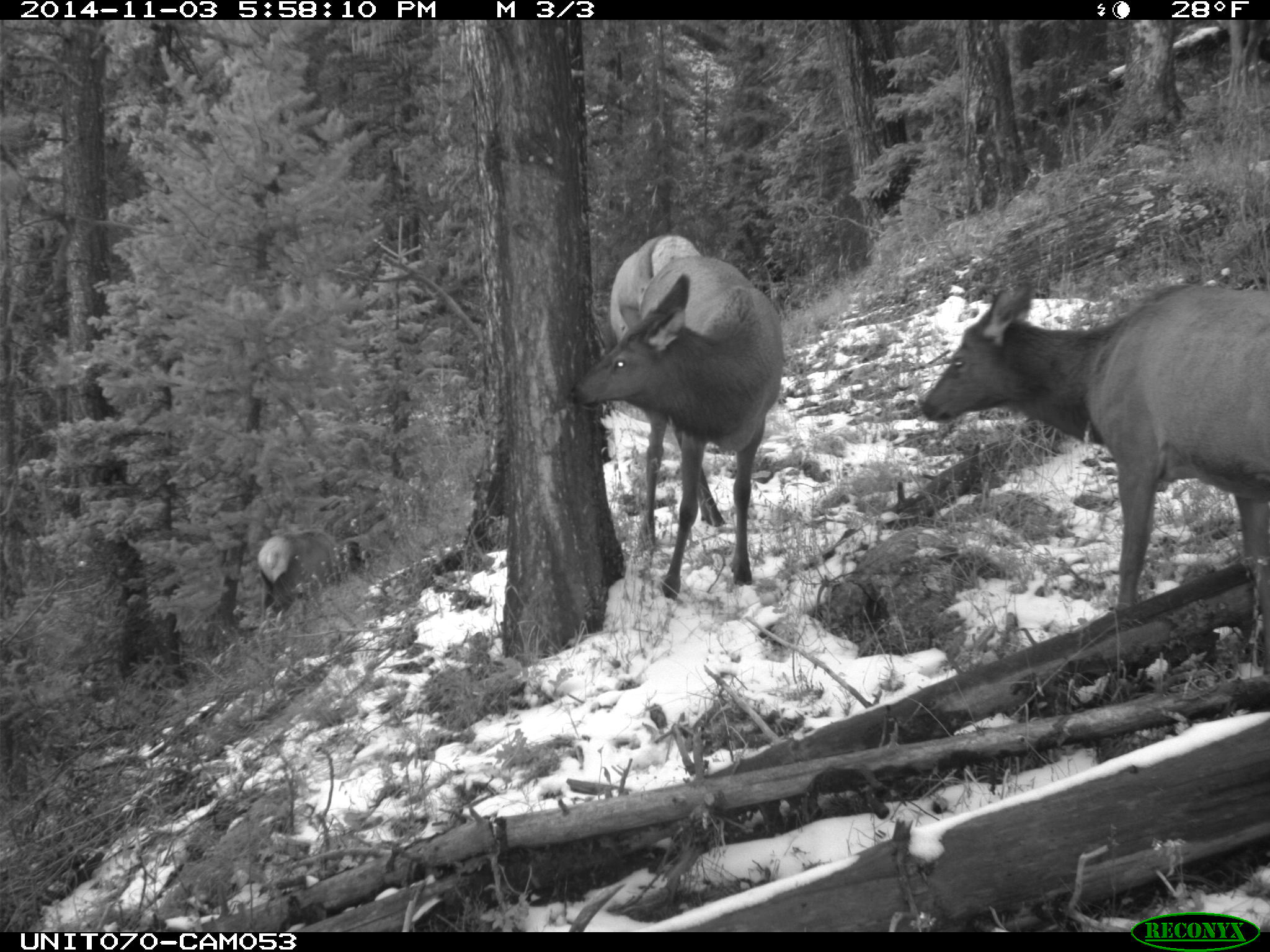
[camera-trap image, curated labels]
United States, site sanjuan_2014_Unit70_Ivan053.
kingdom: Animalia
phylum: Chordata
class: Mammalia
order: Artiodactyla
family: Cervidae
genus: Cervus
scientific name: Cervus elaphus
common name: red deer